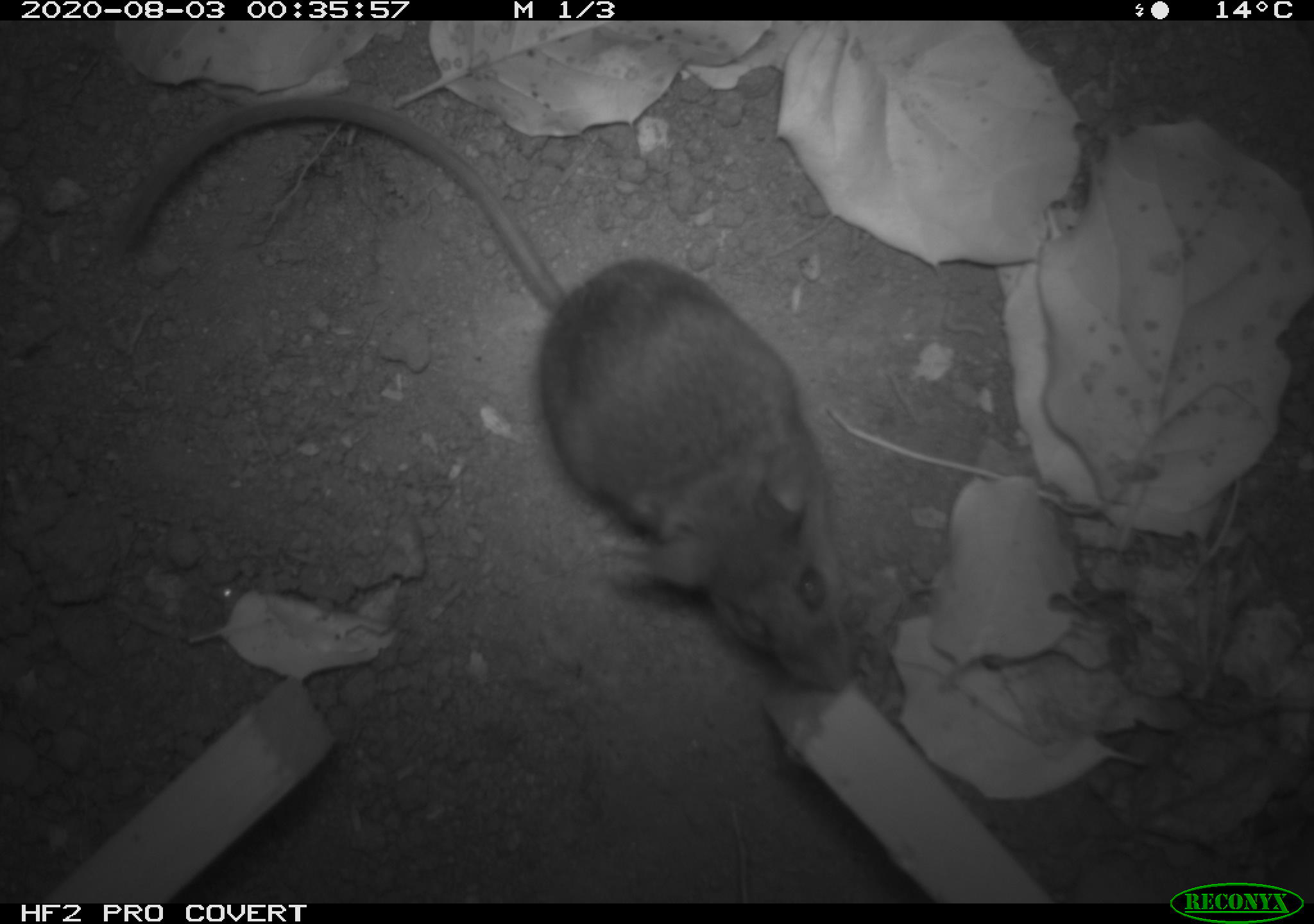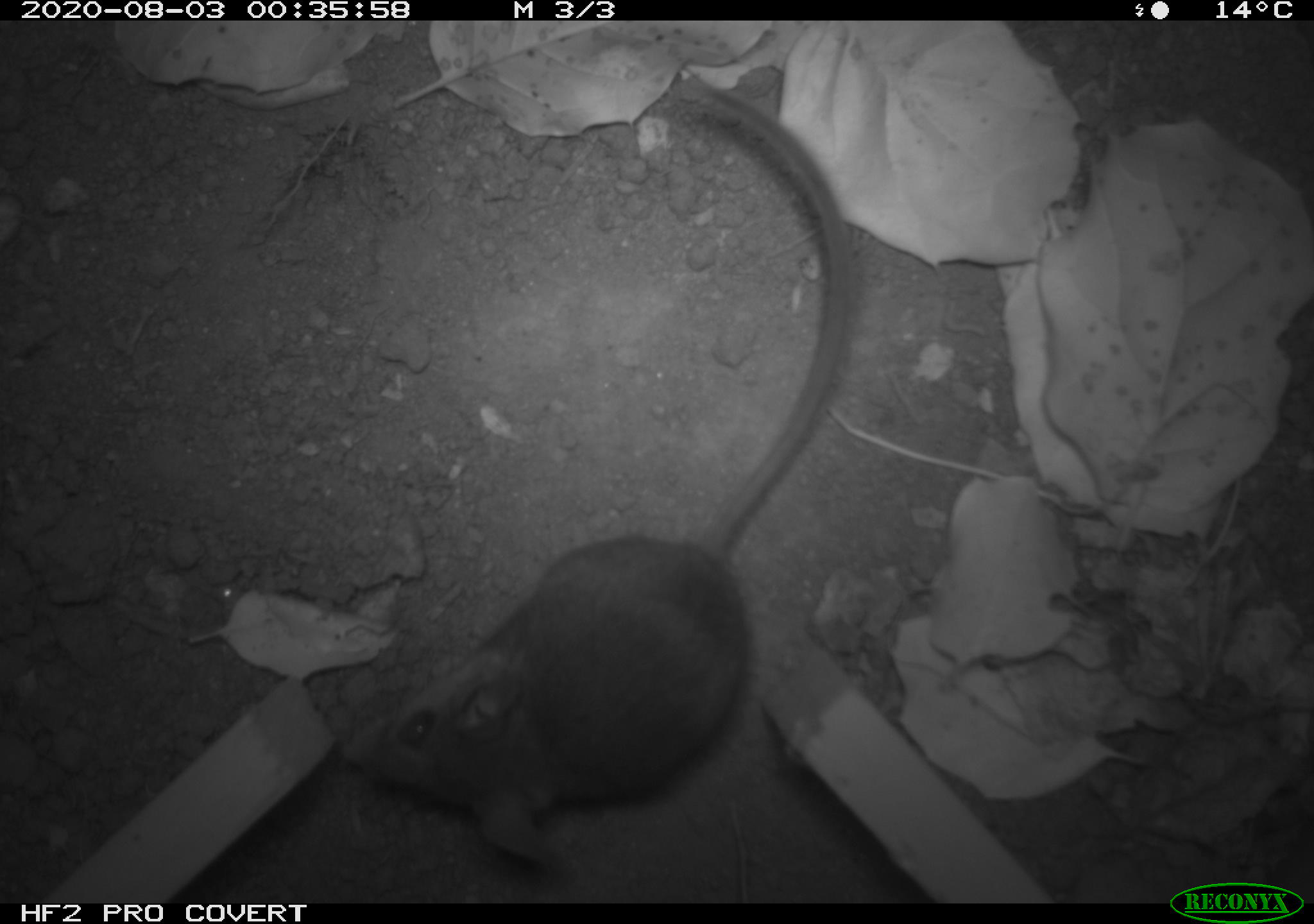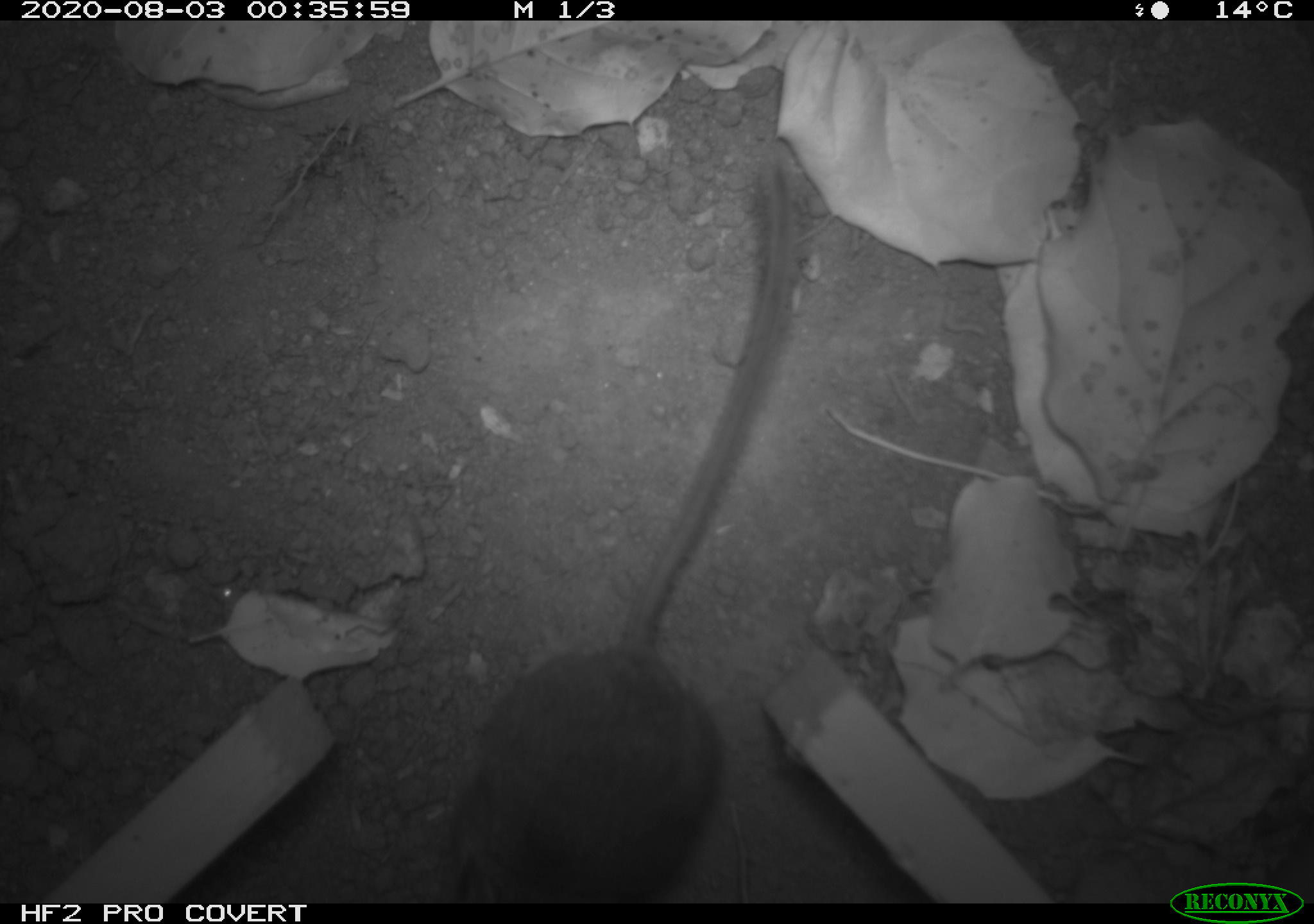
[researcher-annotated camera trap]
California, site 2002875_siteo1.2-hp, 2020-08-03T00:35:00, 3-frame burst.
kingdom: Animalia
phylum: Chordata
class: Mammalia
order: Rodentia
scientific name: Rodentia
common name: rodent